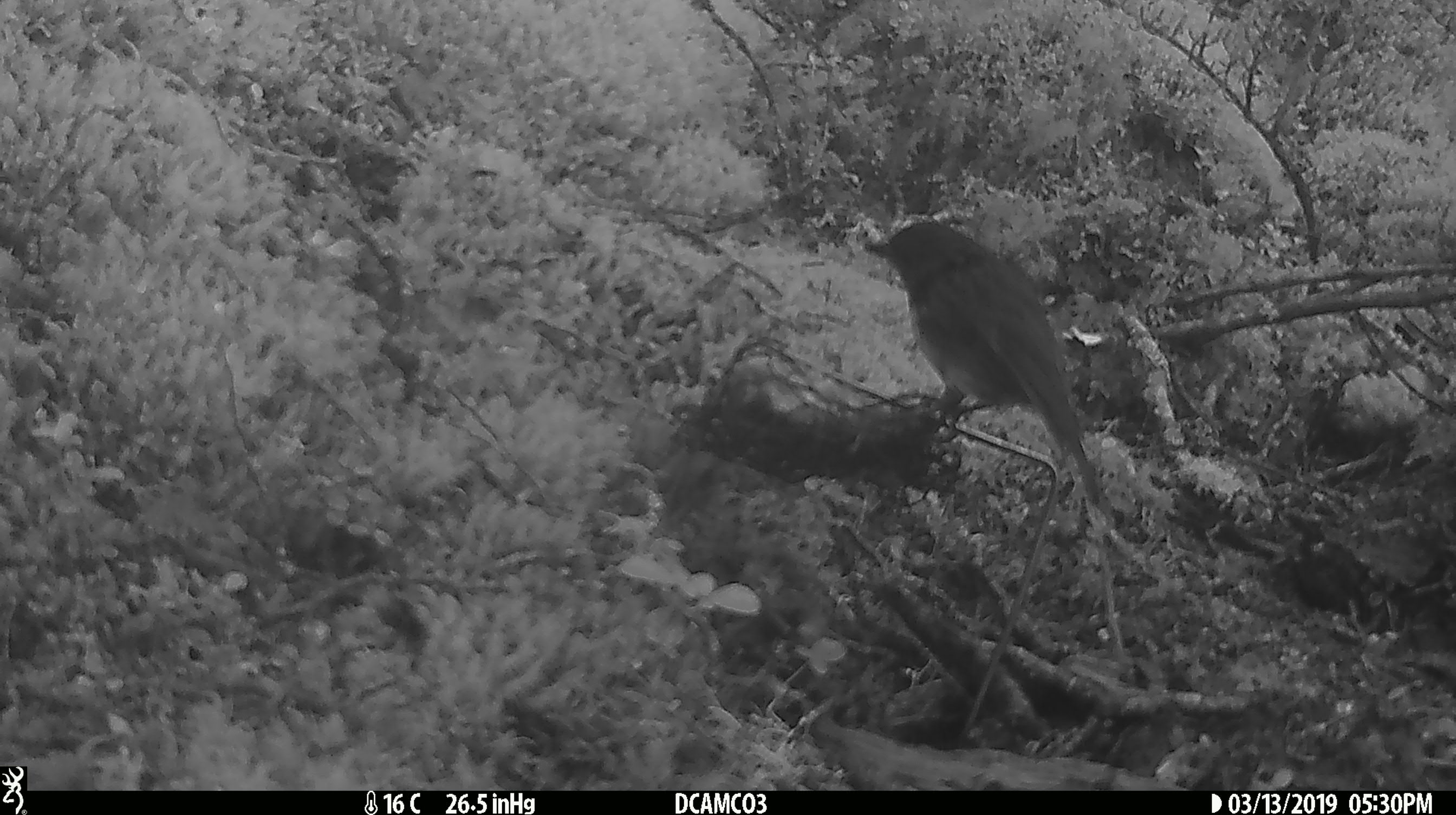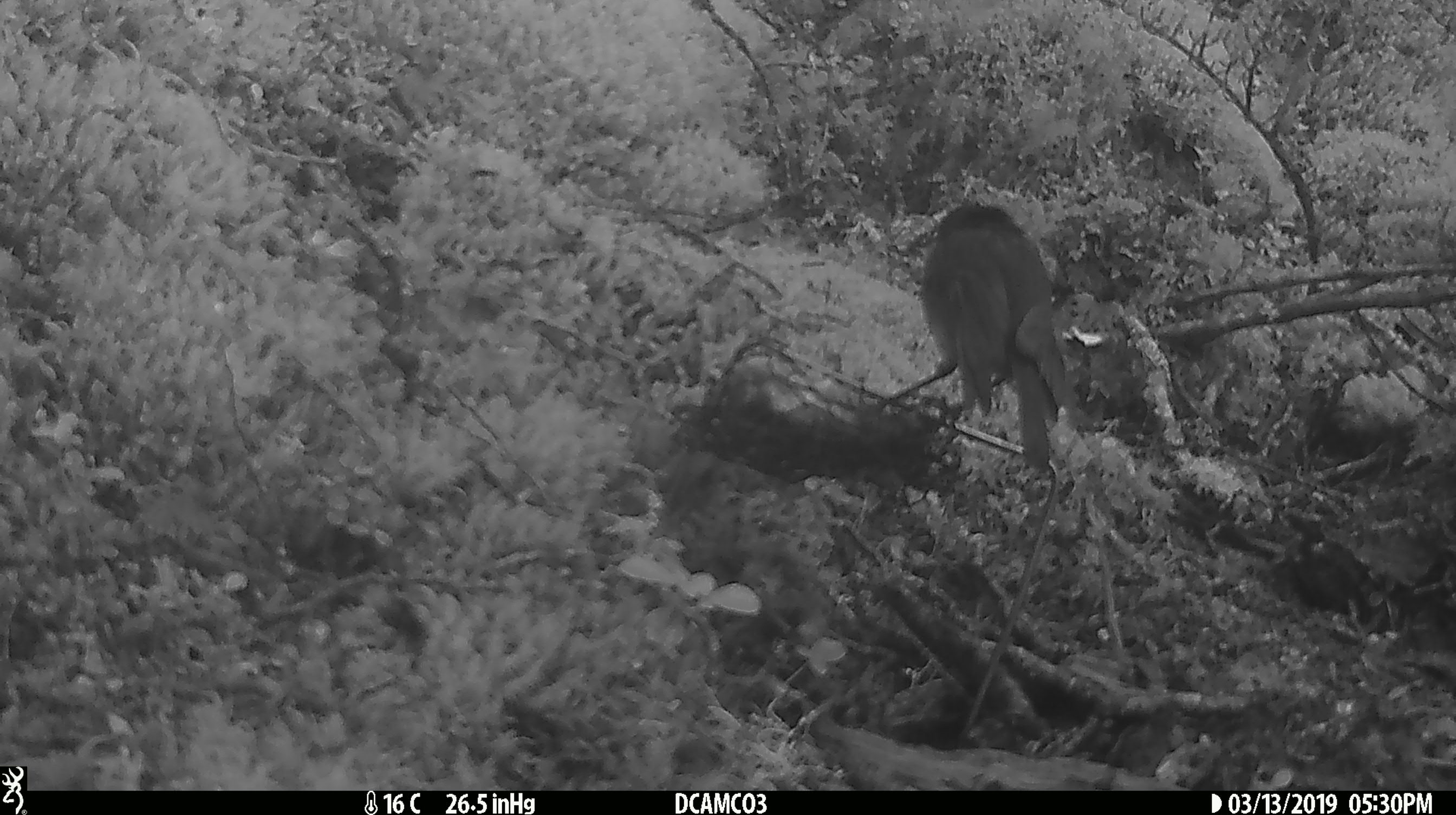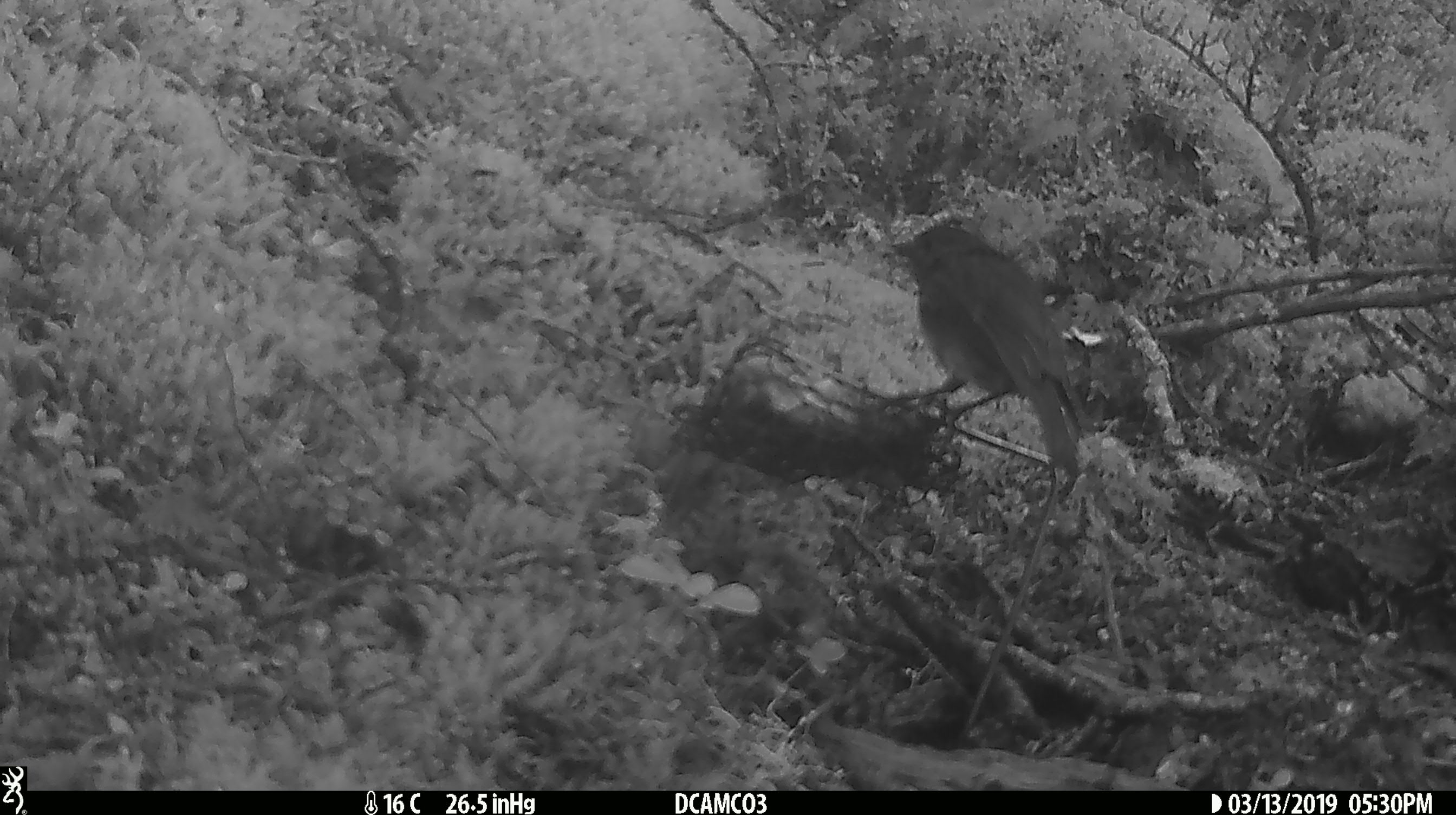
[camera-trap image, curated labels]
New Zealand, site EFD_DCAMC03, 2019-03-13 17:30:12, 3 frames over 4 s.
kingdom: Animalia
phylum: Chordata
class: Aves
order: Passeriformes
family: Petroicidae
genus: Petroica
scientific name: Petroica australis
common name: new zealand robin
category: robin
Robin (new zealand robin) (Petroica australis).